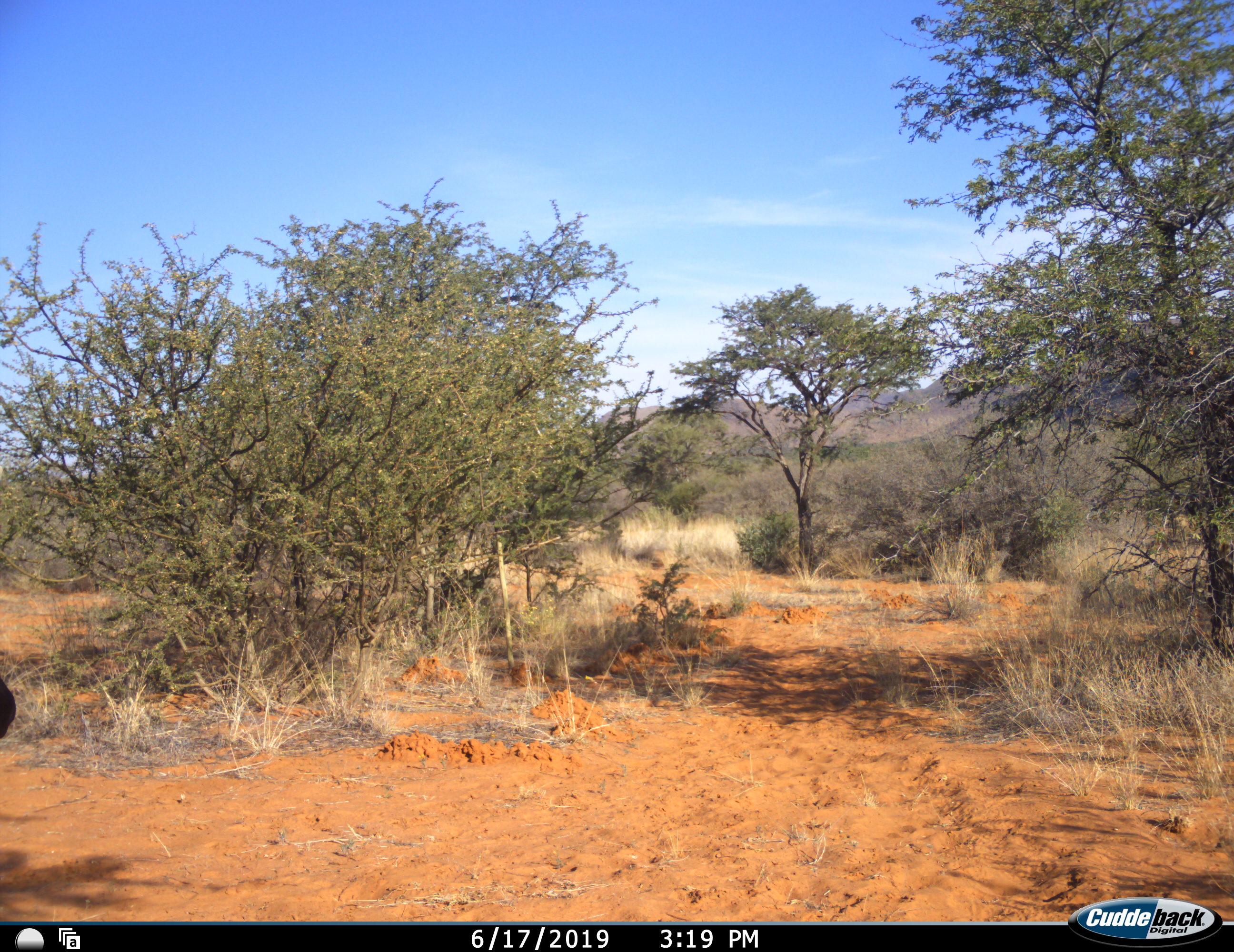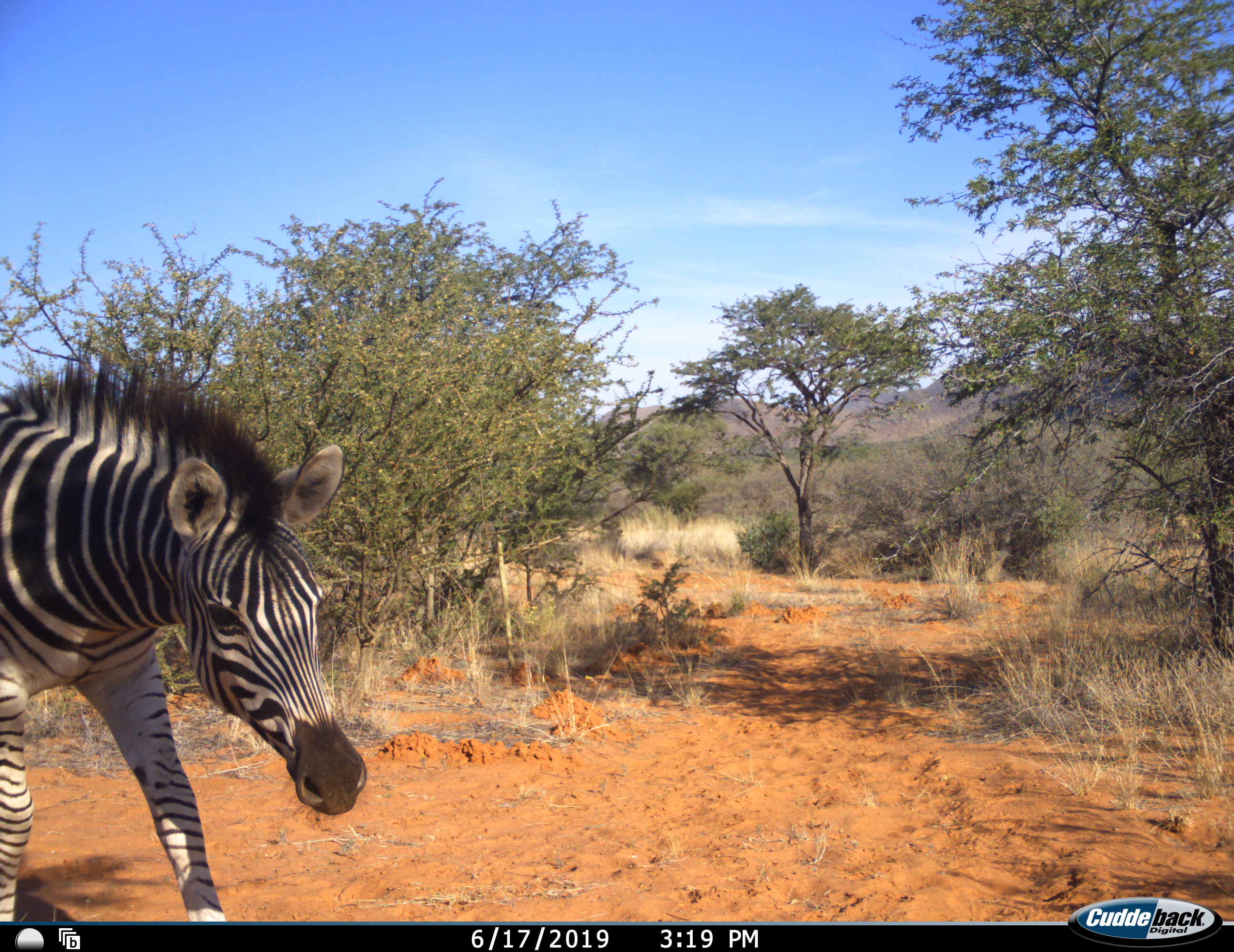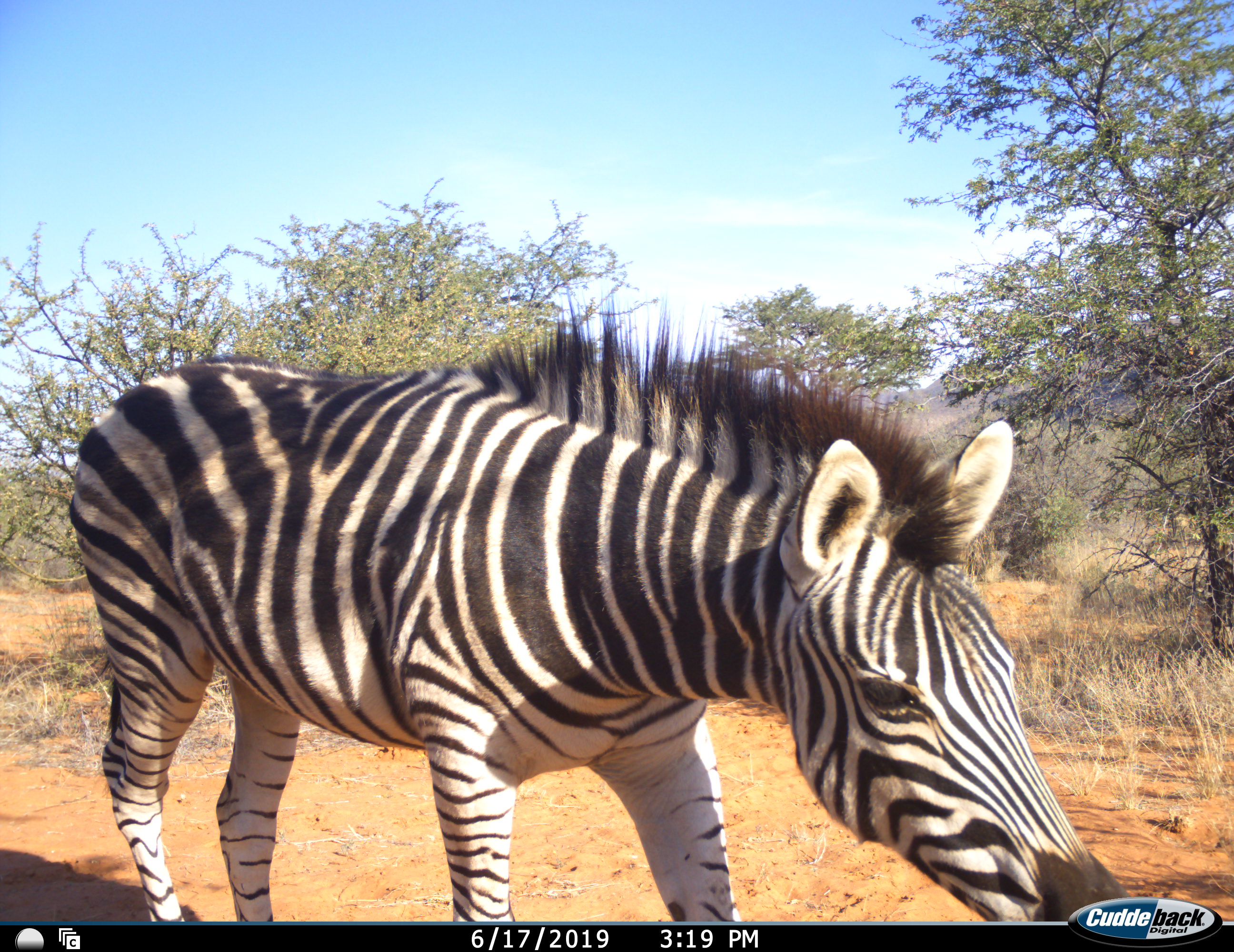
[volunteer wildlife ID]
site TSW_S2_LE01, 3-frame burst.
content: unidentified animal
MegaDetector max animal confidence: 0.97